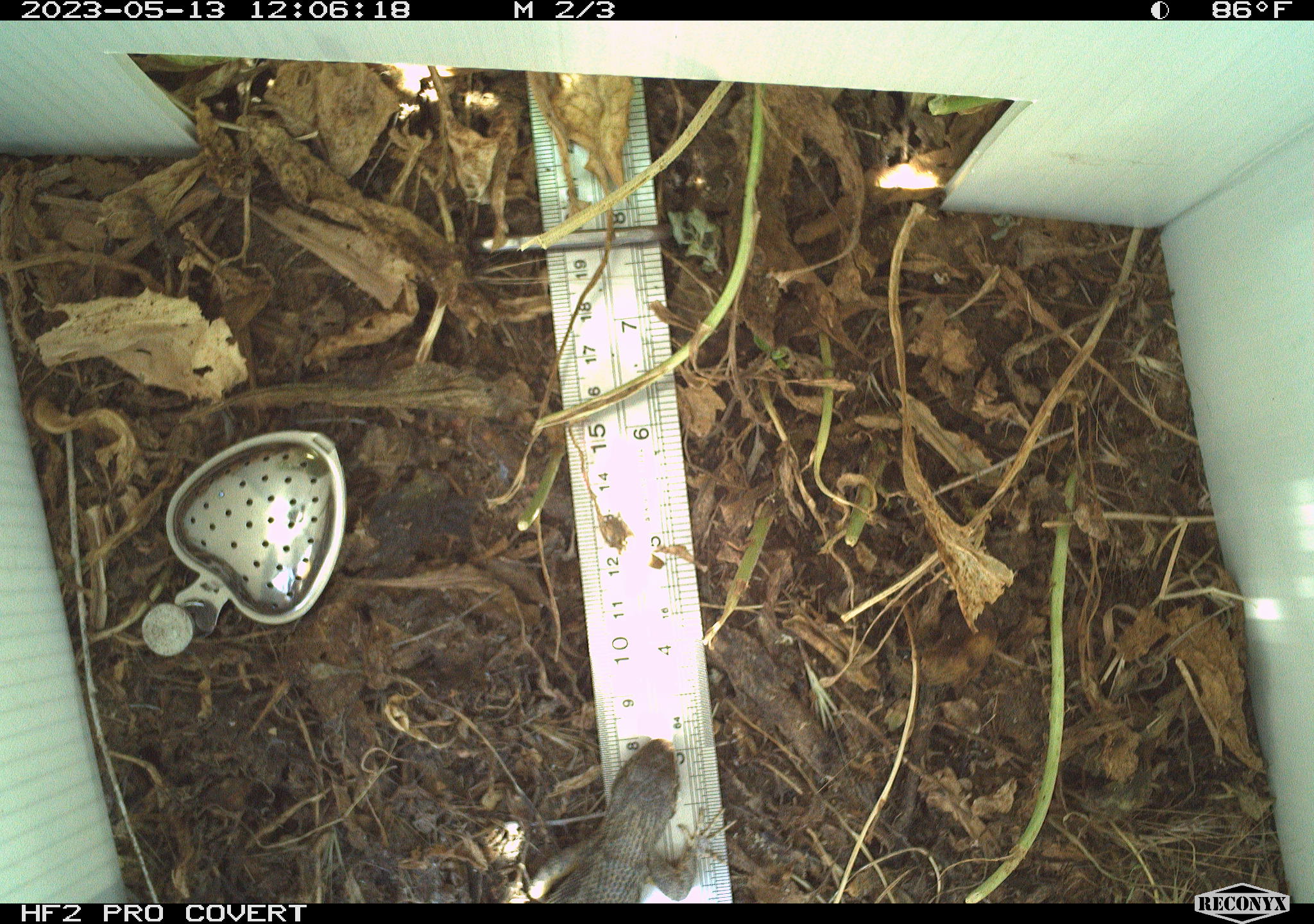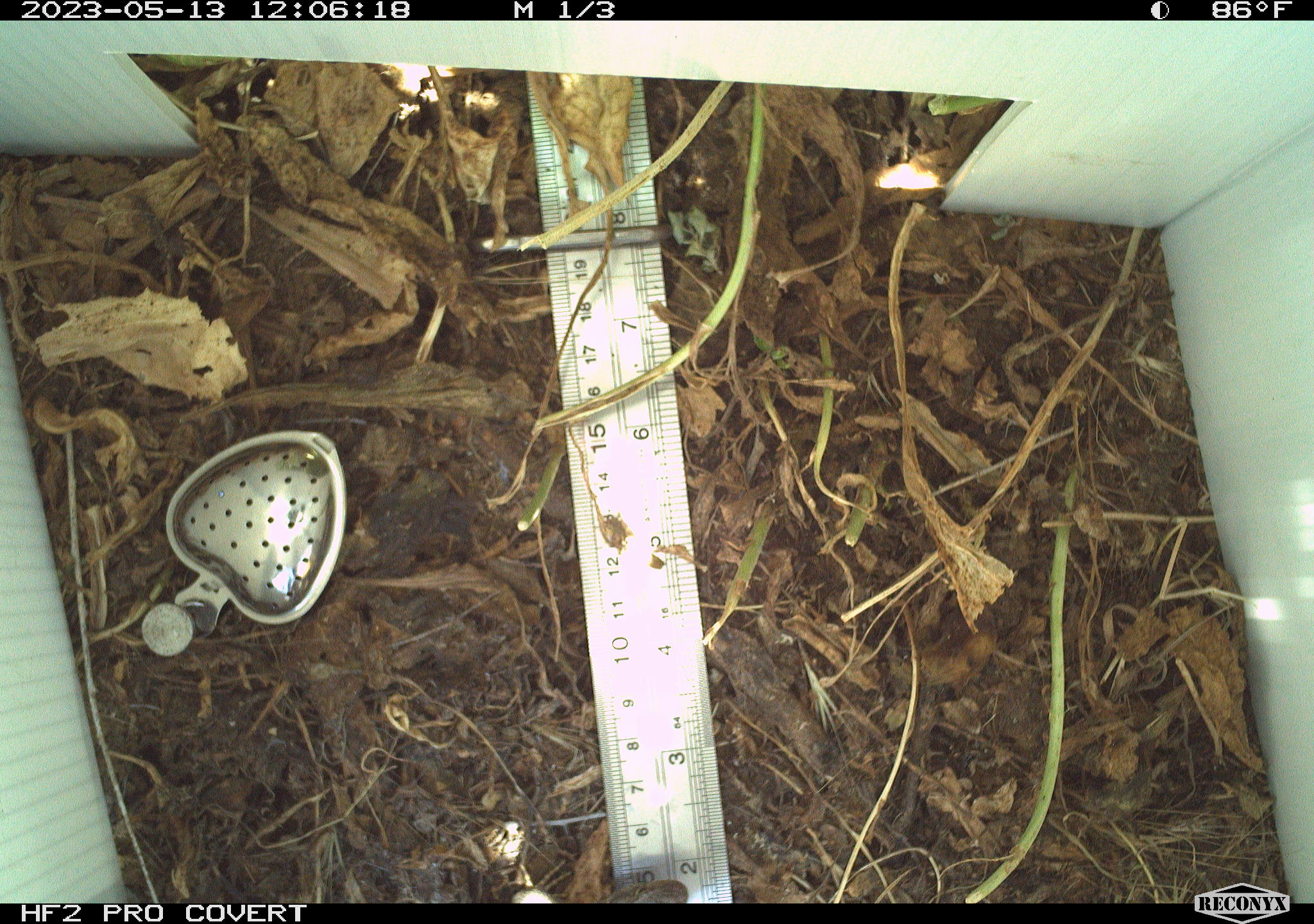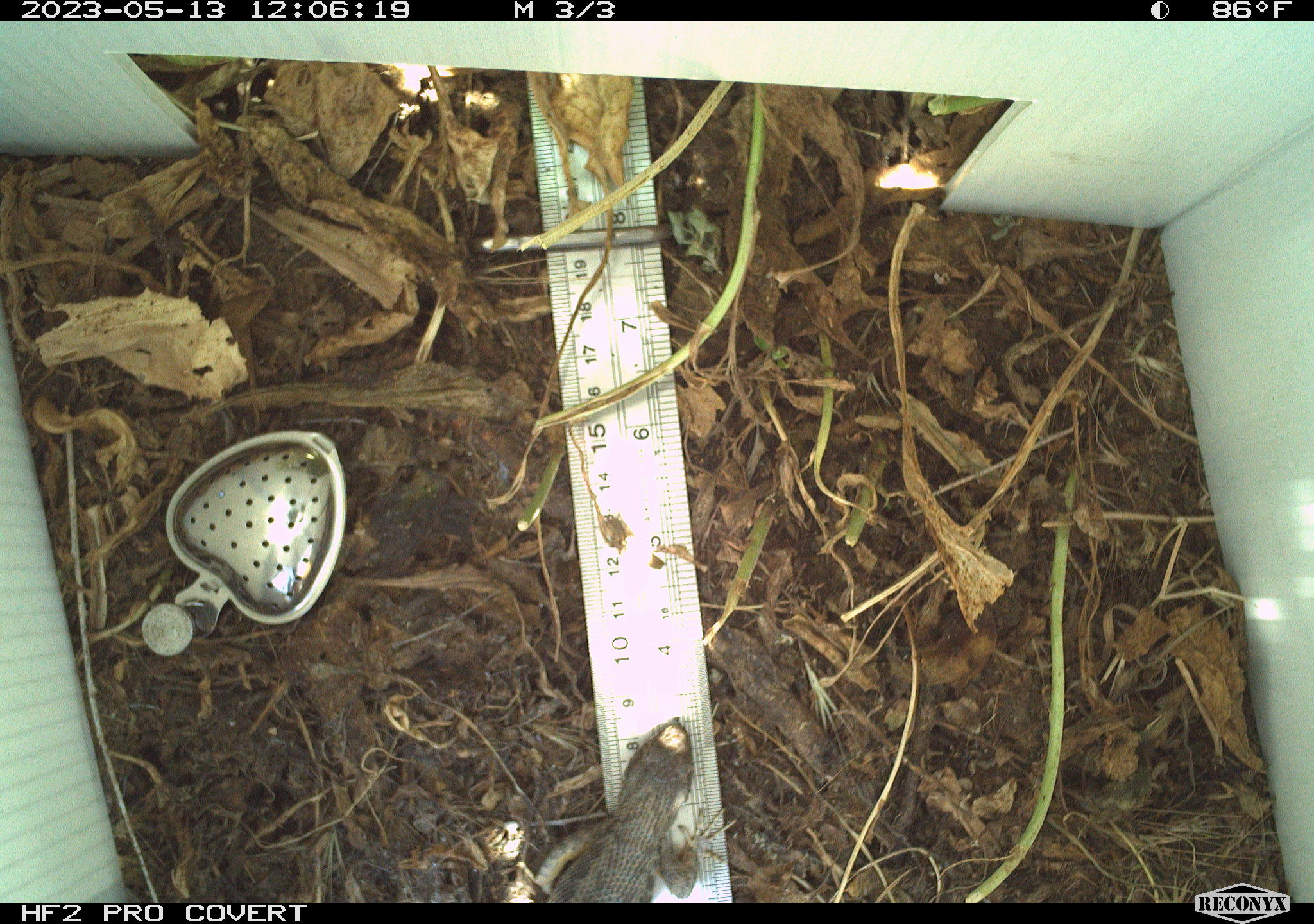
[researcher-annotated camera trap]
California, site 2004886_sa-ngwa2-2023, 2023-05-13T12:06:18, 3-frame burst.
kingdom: Animalia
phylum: Chordata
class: Reptilia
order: Squamata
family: Phrynosomatidae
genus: Uta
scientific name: Uta stansburiana elegans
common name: western side-blotched lizard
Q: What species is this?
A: Western side-blotched lizard (Uta stansburiana elegans).